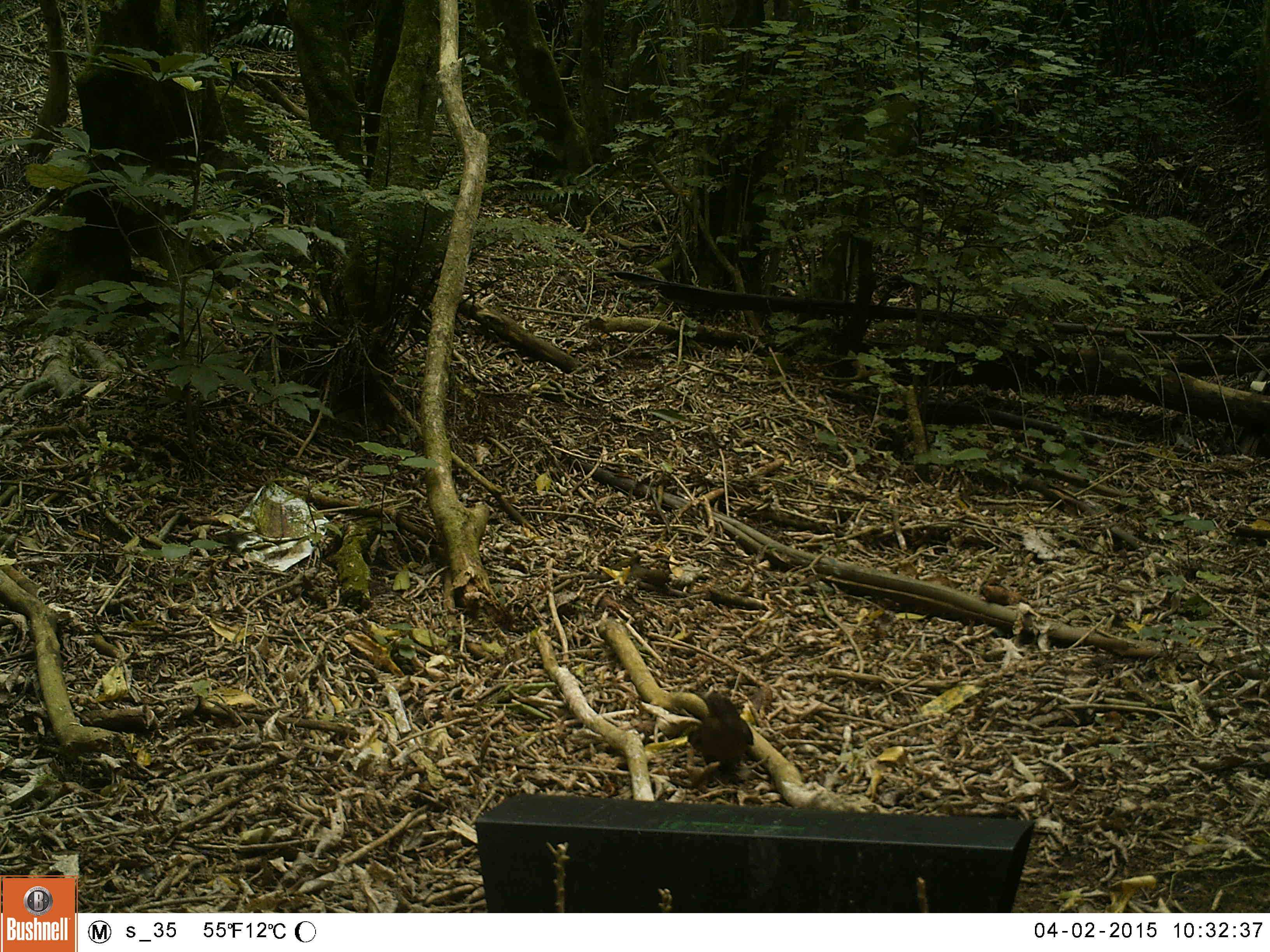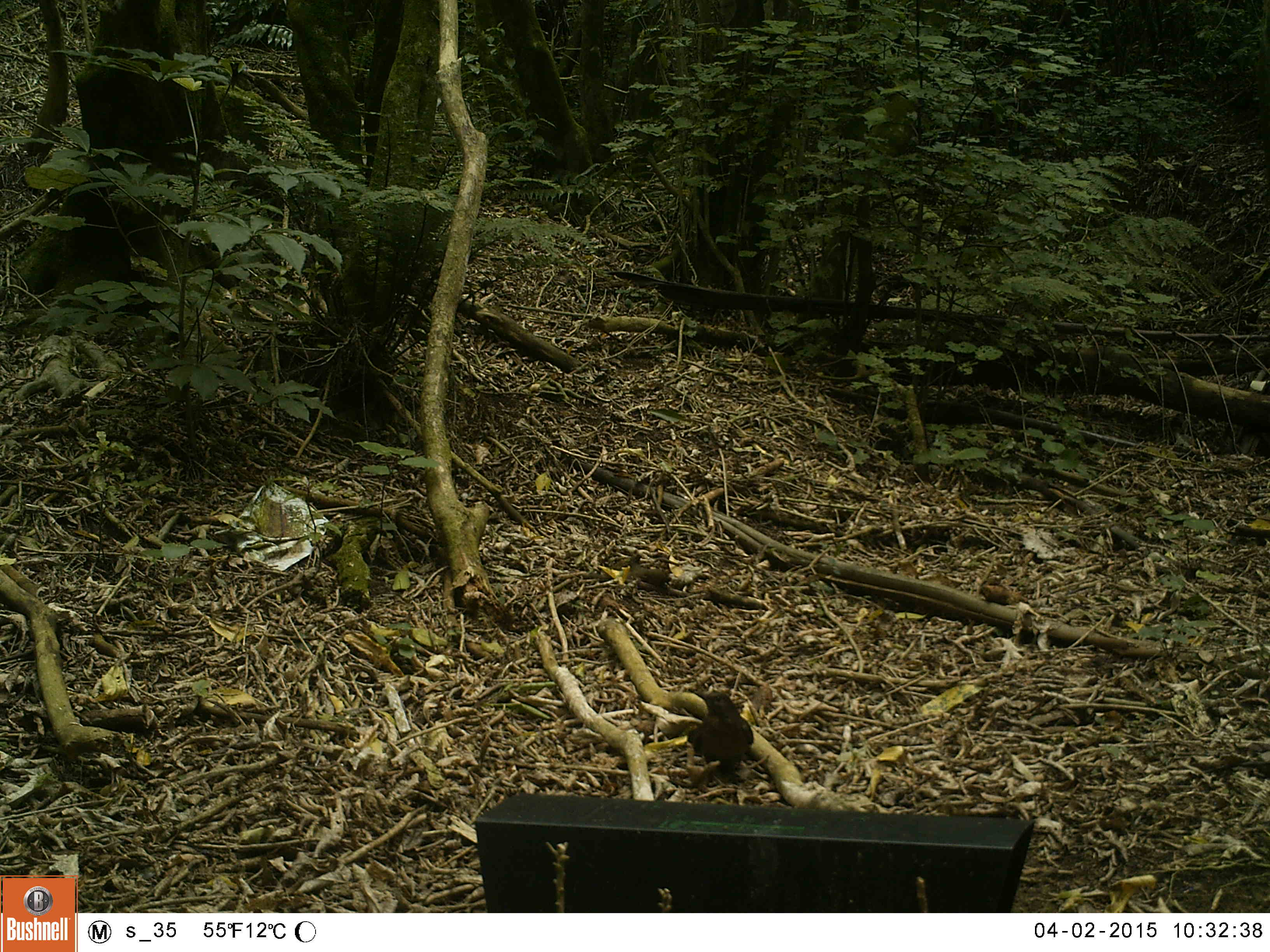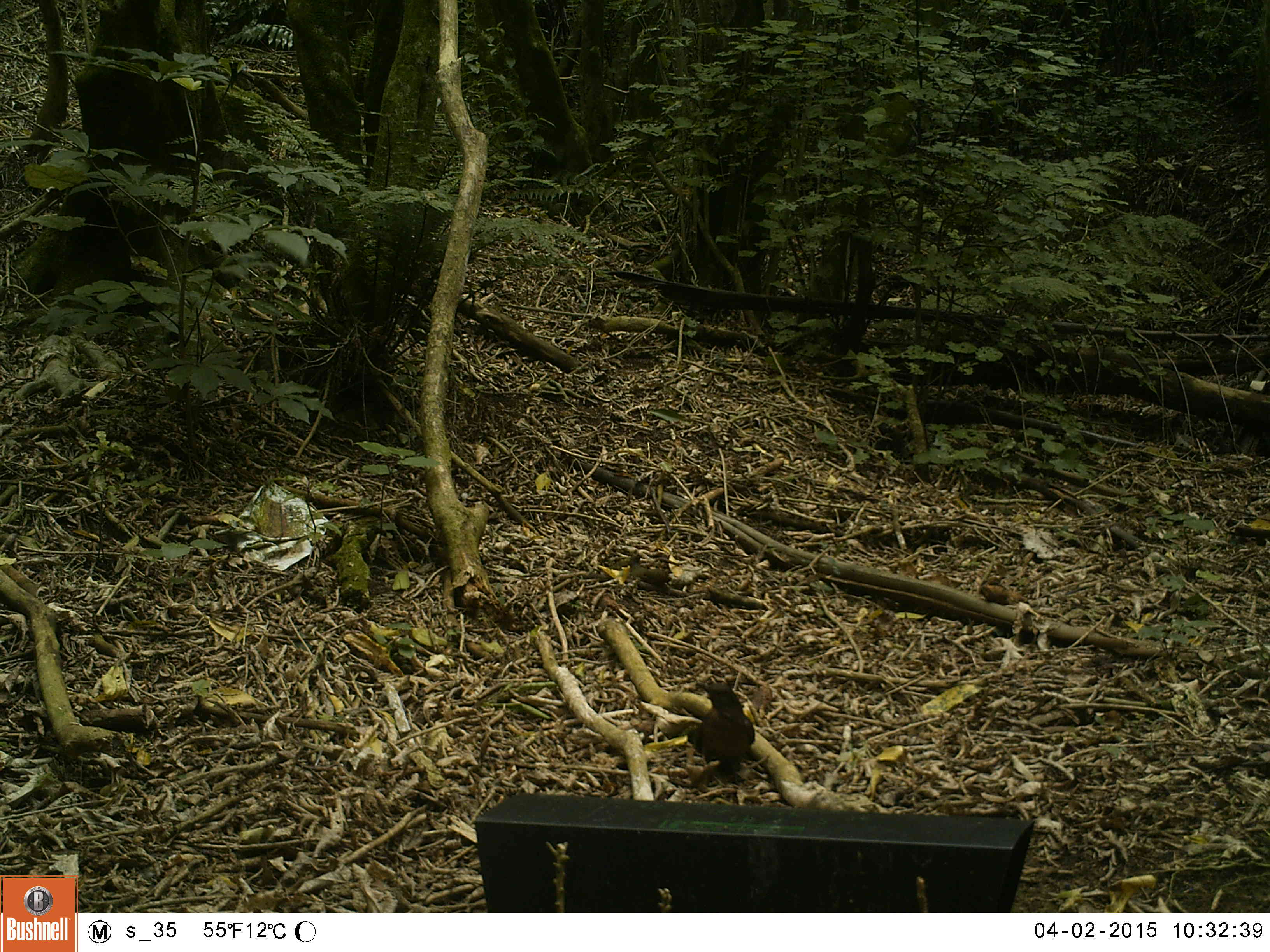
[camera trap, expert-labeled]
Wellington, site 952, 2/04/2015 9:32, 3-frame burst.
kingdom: Animalia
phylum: Chordata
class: Aves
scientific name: Aves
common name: bird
Bird (Aves).